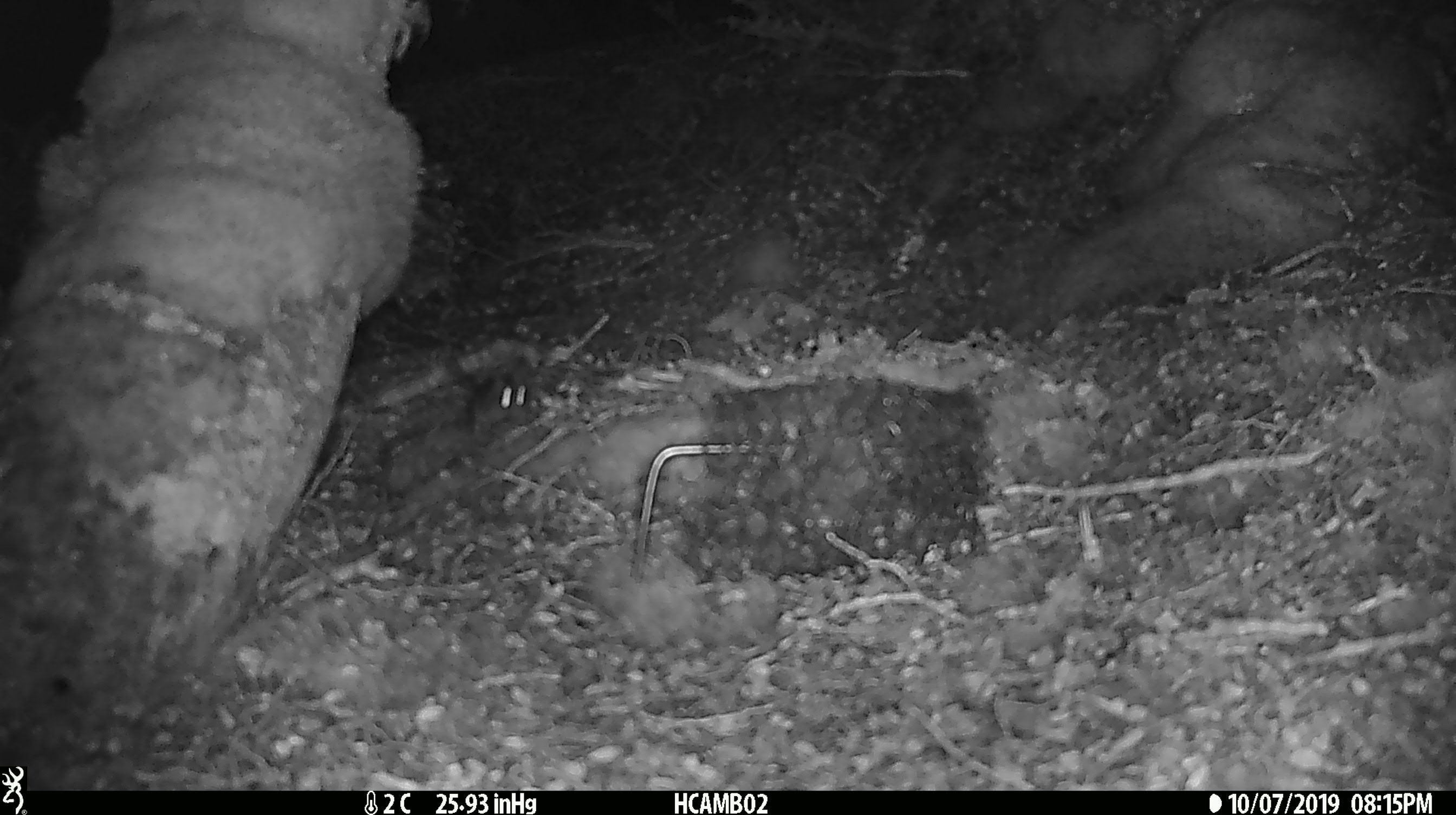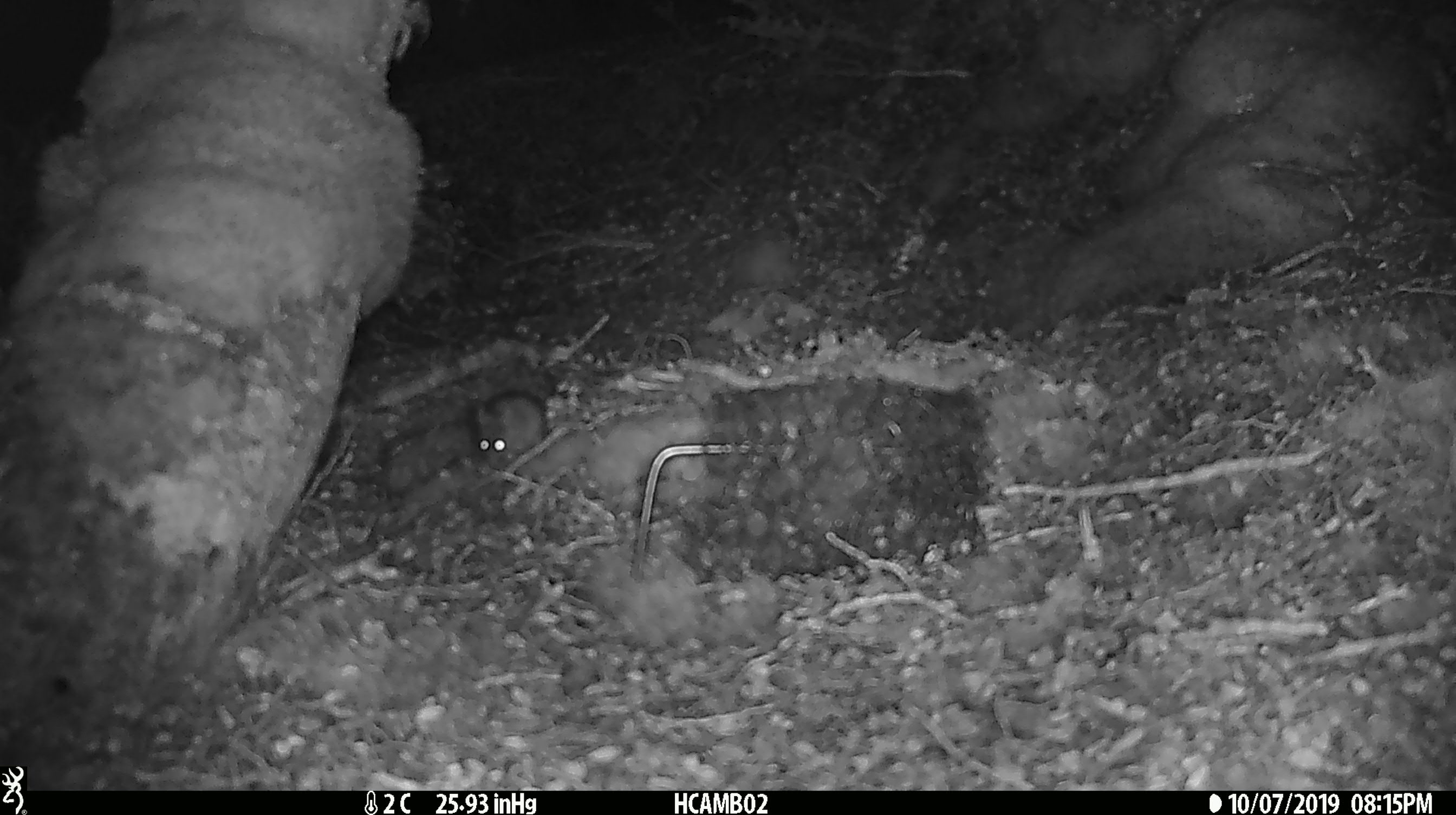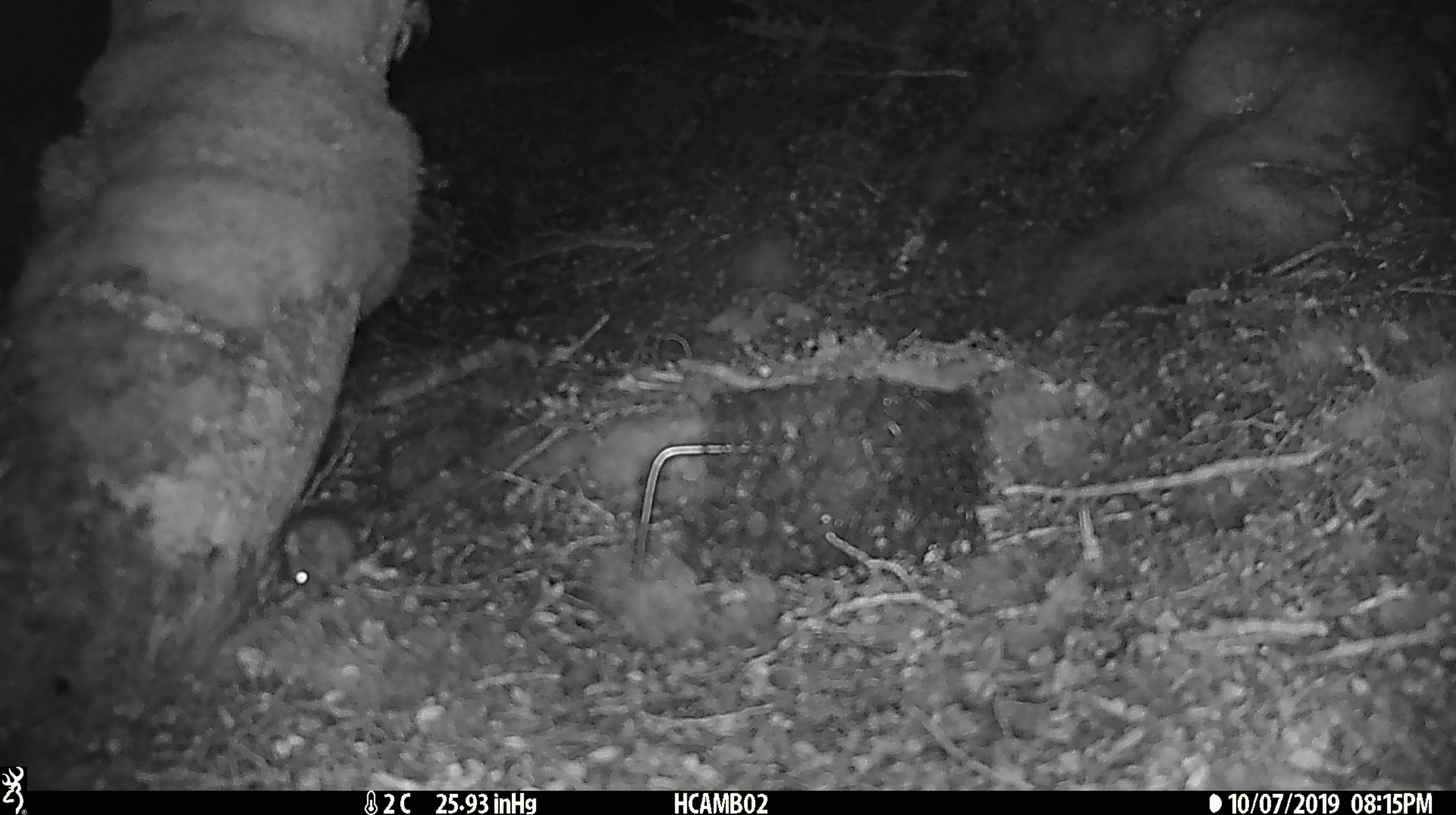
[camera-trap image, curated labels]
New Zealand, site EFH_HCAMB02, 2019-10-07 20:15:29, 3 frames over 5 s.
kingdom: Animalia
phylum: Chordata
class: Mammalia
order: Rodentia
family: Muridae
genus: Mus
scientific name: Mus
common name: mouse